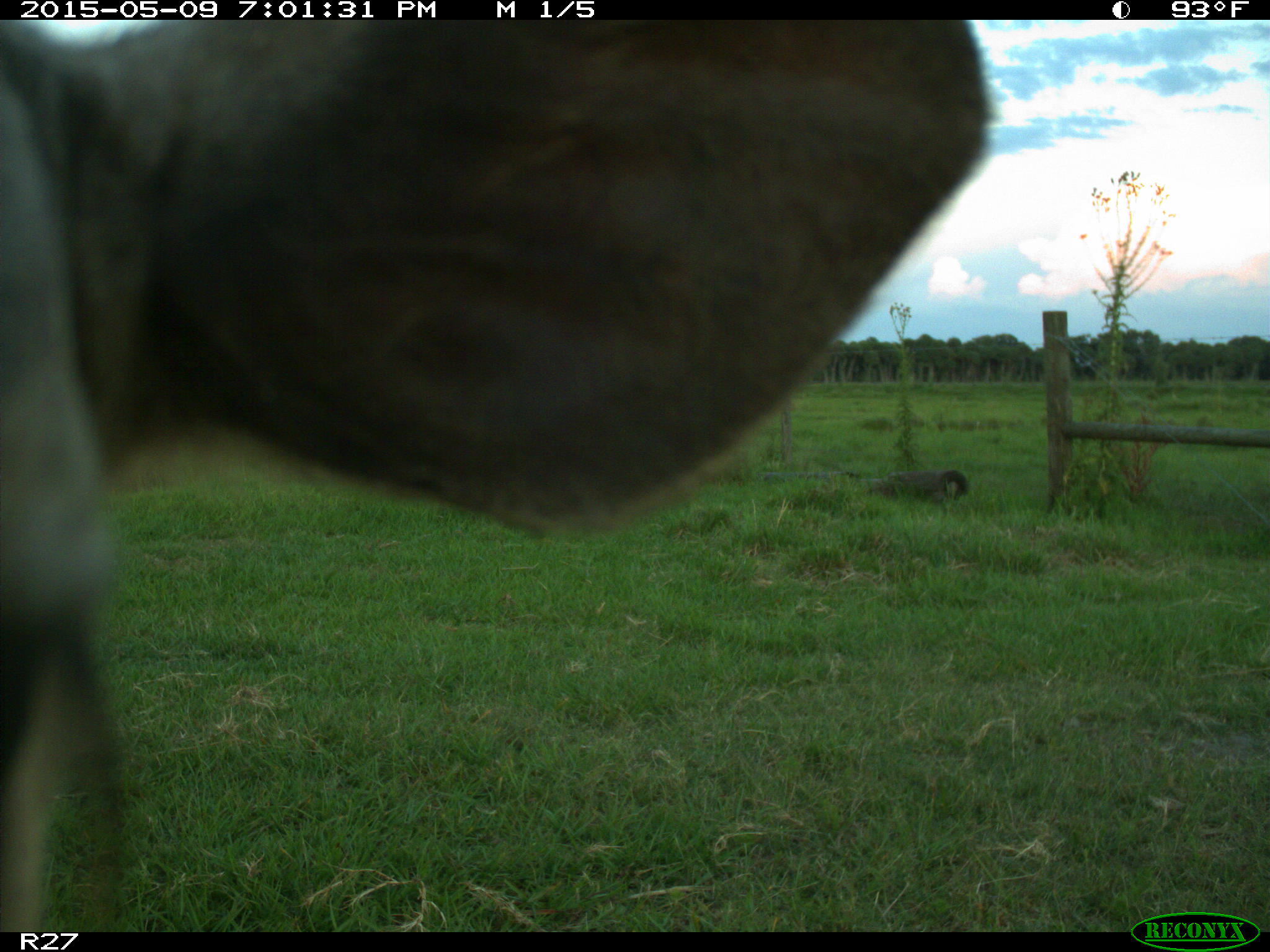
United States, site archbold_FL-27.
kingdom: Animalia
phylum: Chordata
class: Mammalia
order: Artiodactyla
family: Bovidae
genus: Bos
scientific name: Bos taurus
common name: domestic cow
Bos taurus (domestic cow).